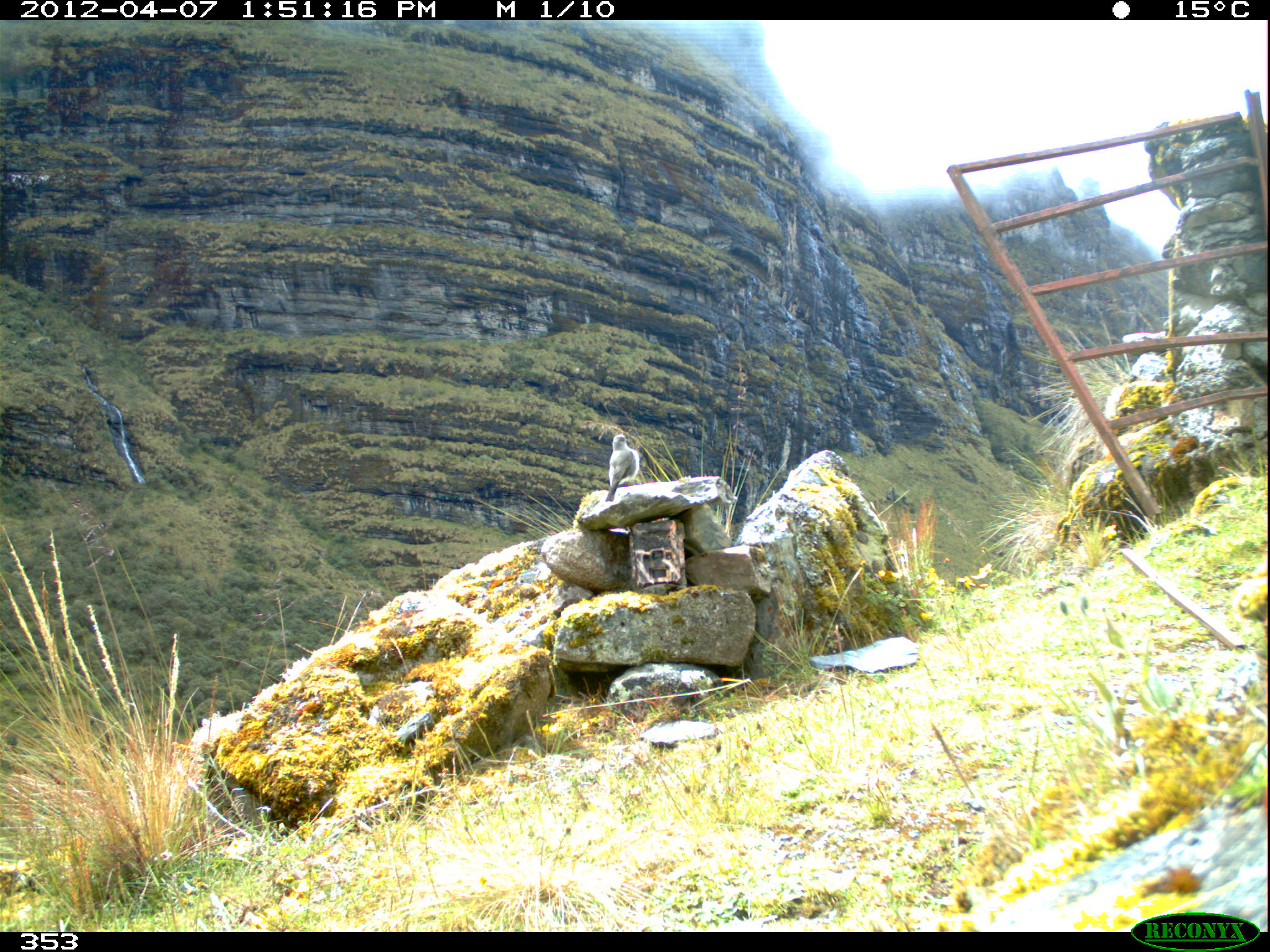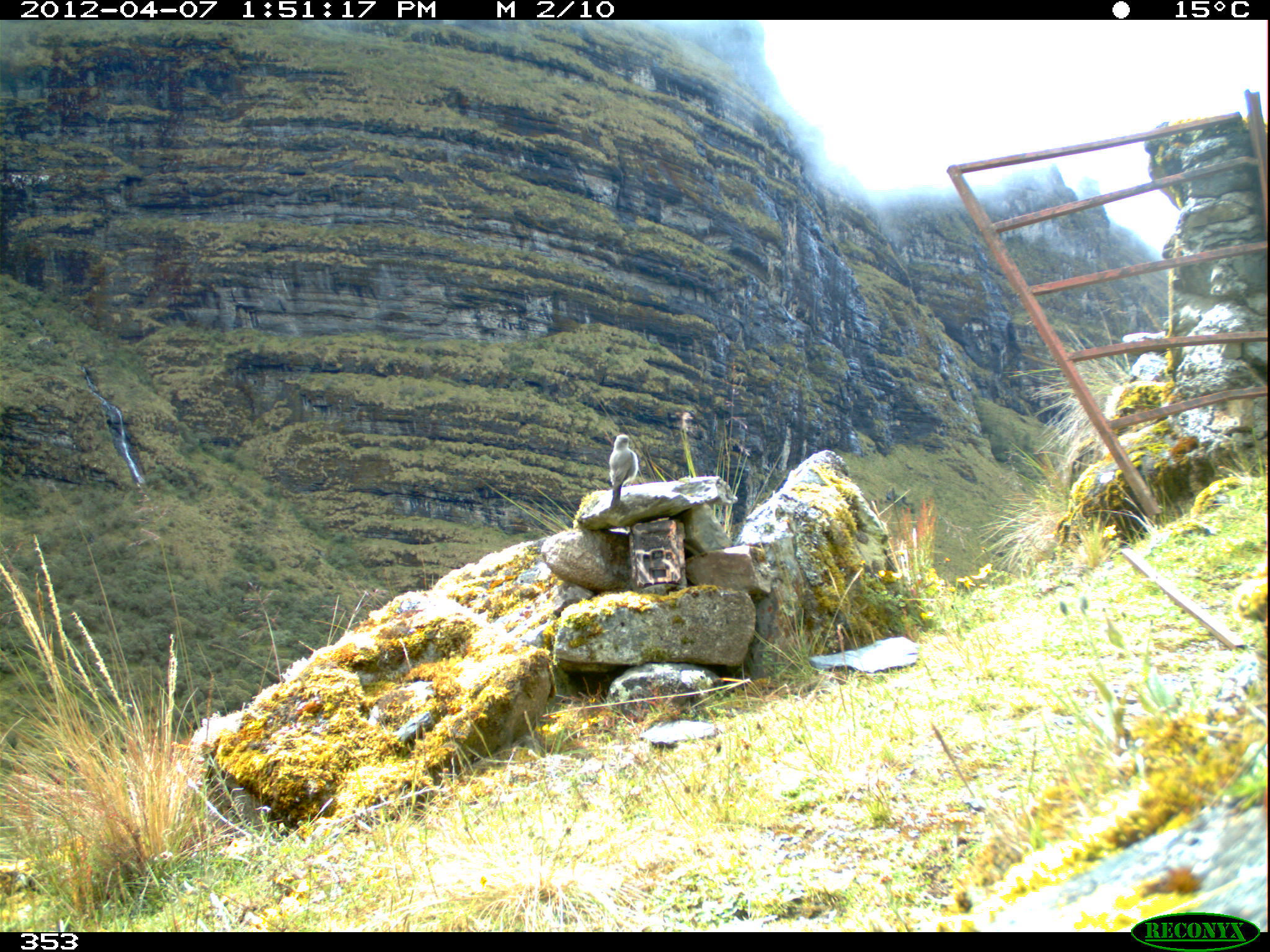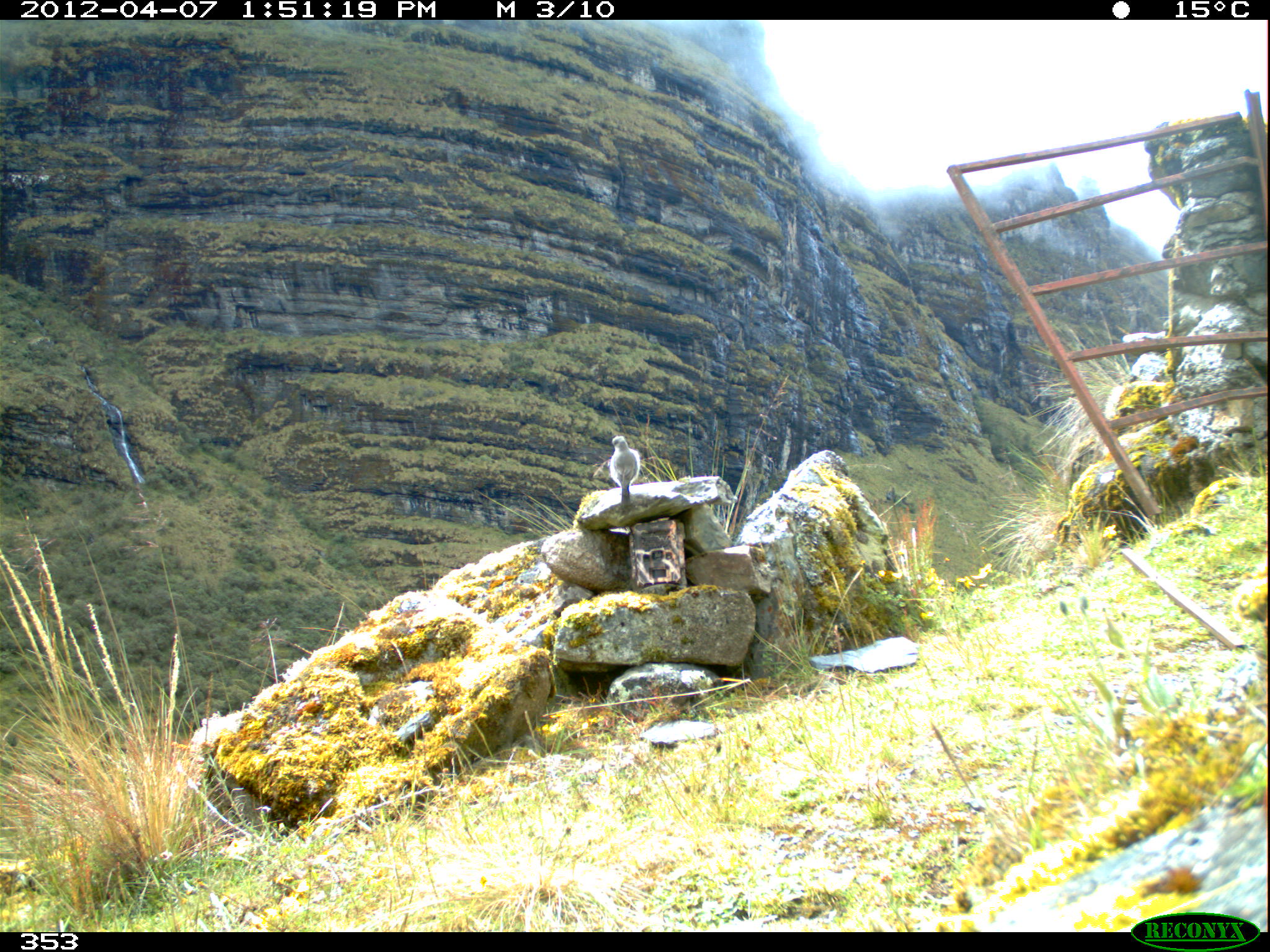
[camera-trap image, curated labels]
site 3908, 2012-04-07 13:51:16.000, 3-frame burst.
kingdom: Animalia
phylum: Chordata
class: Aves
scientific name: Aves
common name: bird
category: unknown bird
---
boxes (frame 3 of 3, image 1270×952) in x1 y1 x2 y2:
unknown bird: 608 435 640 506